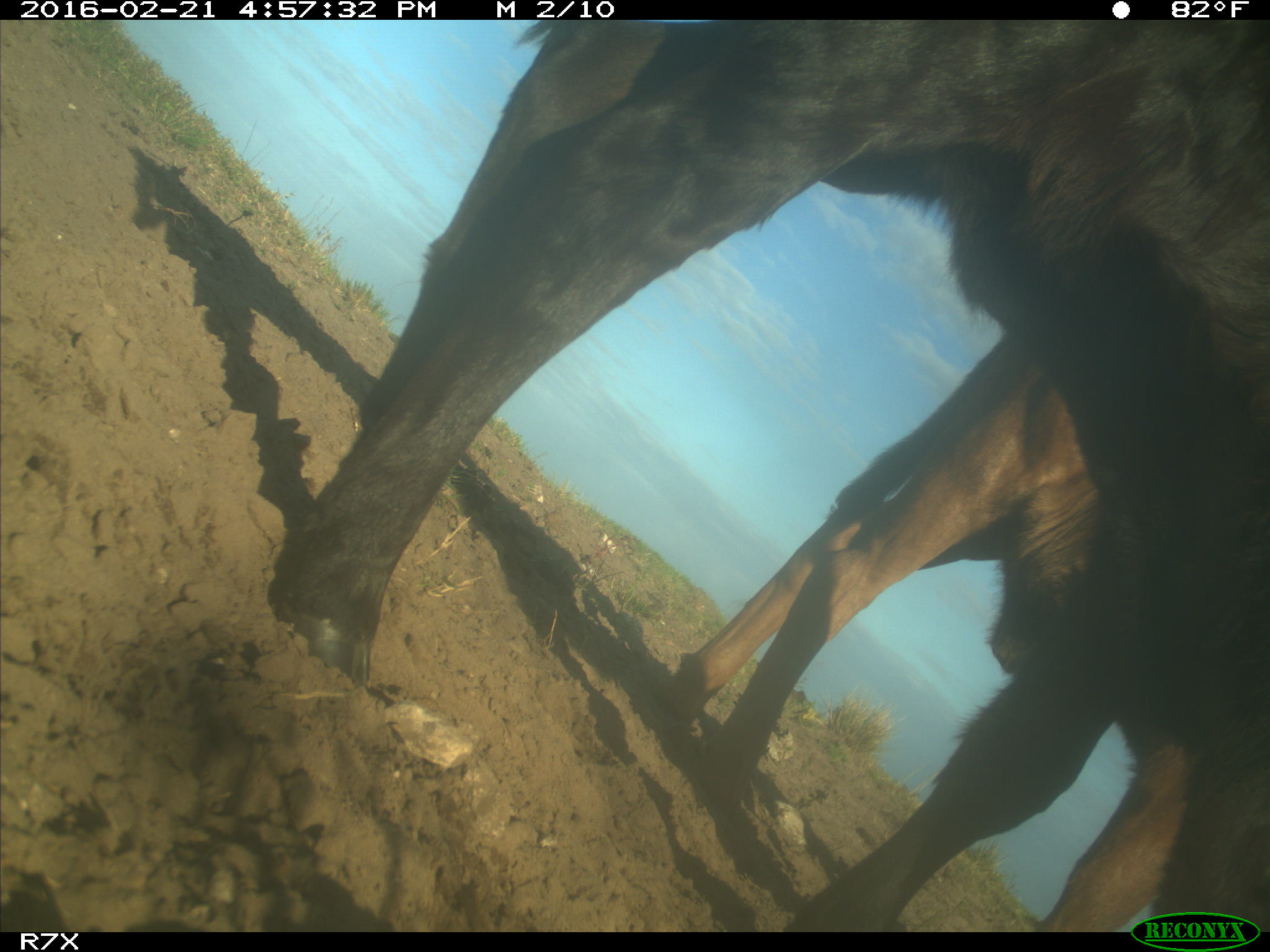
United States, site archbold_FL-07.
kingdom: Animalia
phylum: Chordata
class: Mammalia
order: Artiodactyla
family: Bovidae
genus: Bos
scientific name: Bos taurus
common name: domestic cow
Bos taurus (domestic cow).